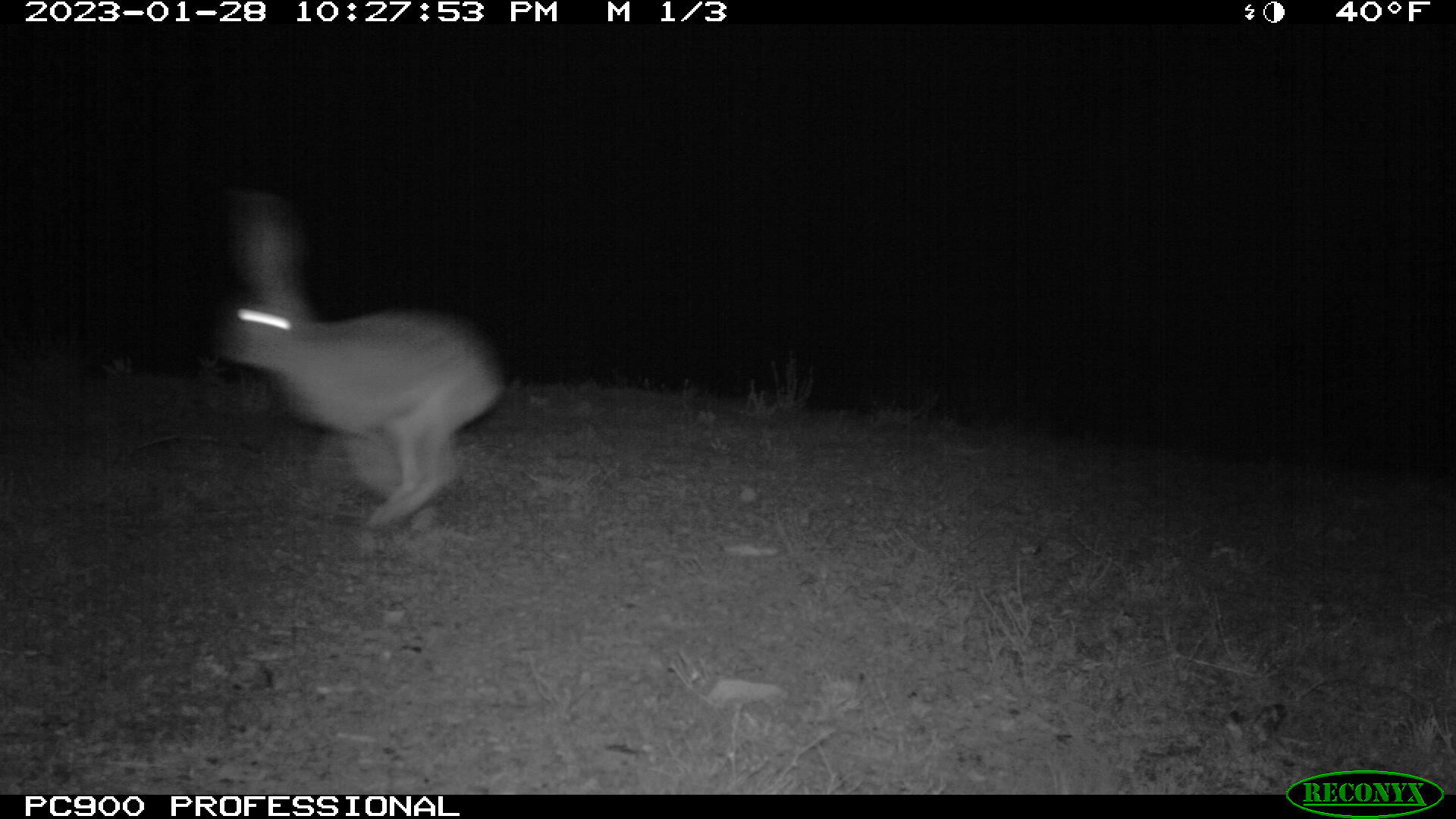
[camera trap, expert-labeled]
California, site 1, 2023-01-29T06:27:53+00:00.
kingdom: Animalia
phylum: Chordata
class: Mammalia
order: Lagomorpha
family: Leporidae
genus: Lepus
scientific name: Lepus californicus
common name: black-tailed jackrabbit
Black-tailed jackrabbit (Lepus californicus).